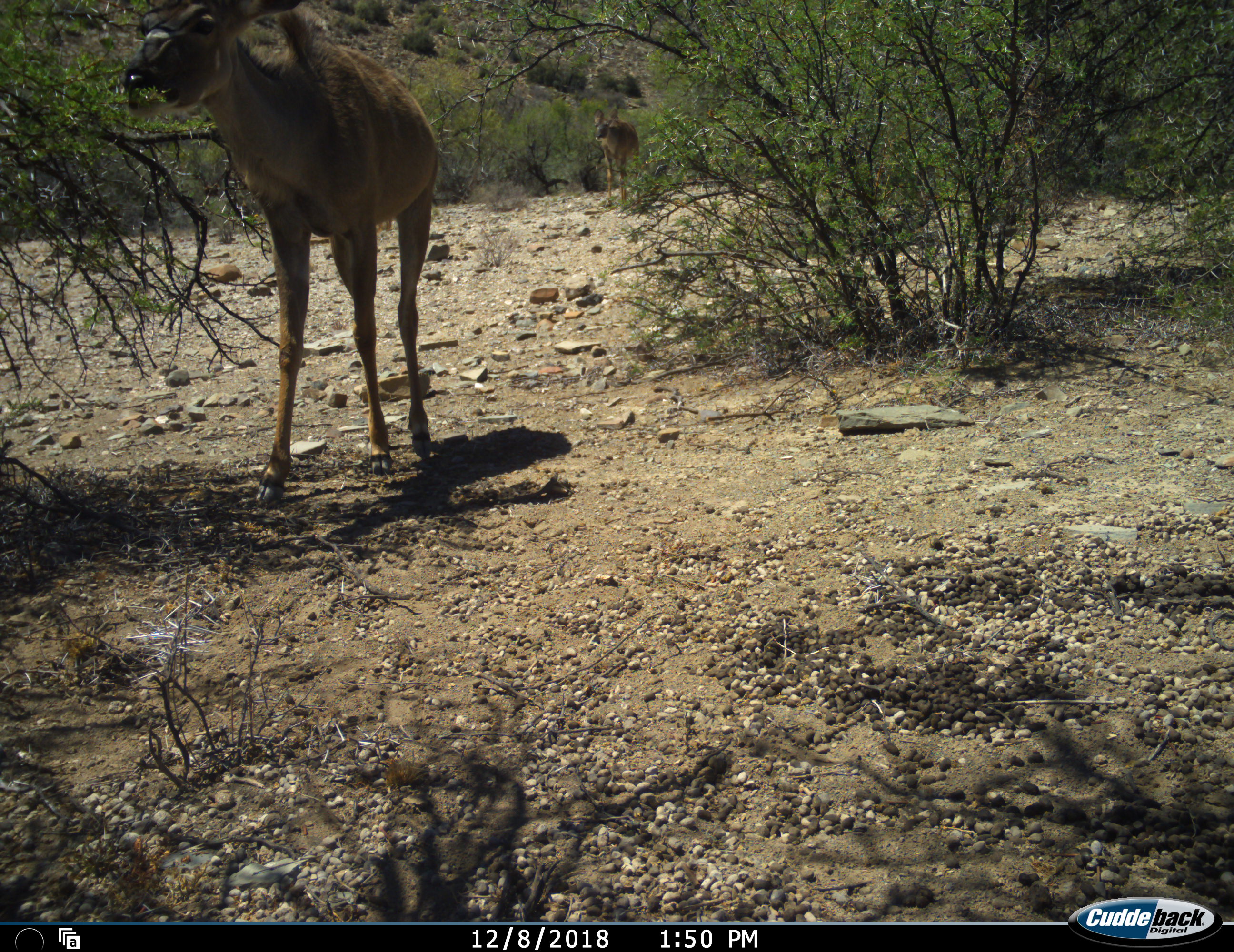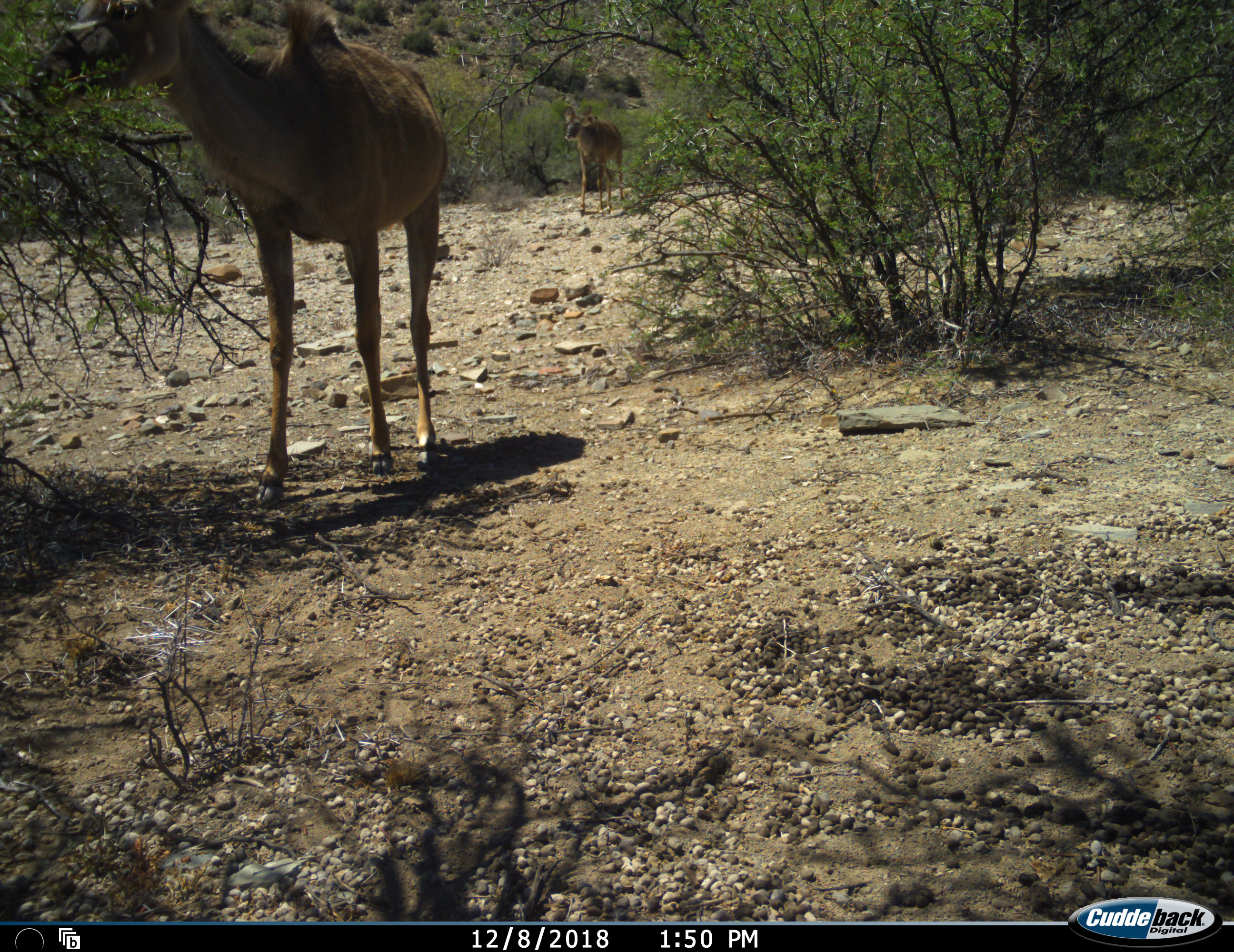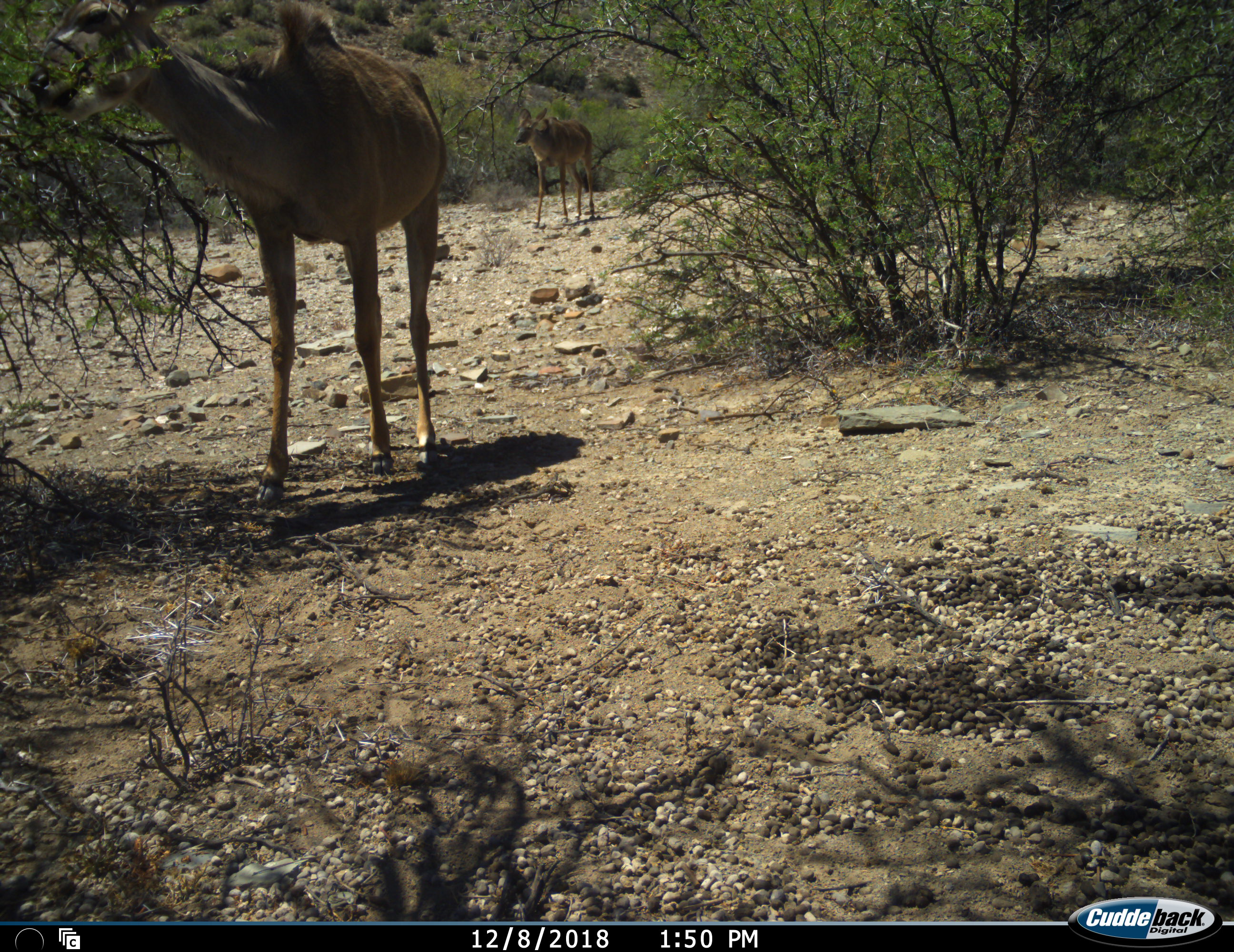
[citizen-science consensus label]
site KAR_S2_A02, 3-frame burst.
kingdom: Animalia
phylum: Chordata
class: Mammalia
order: Artiodactyla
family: Bovidae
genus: Tragelaphus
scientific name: Tragelaphus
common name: kudu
Kudu (Tragelaphus), count 2. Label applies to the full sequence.